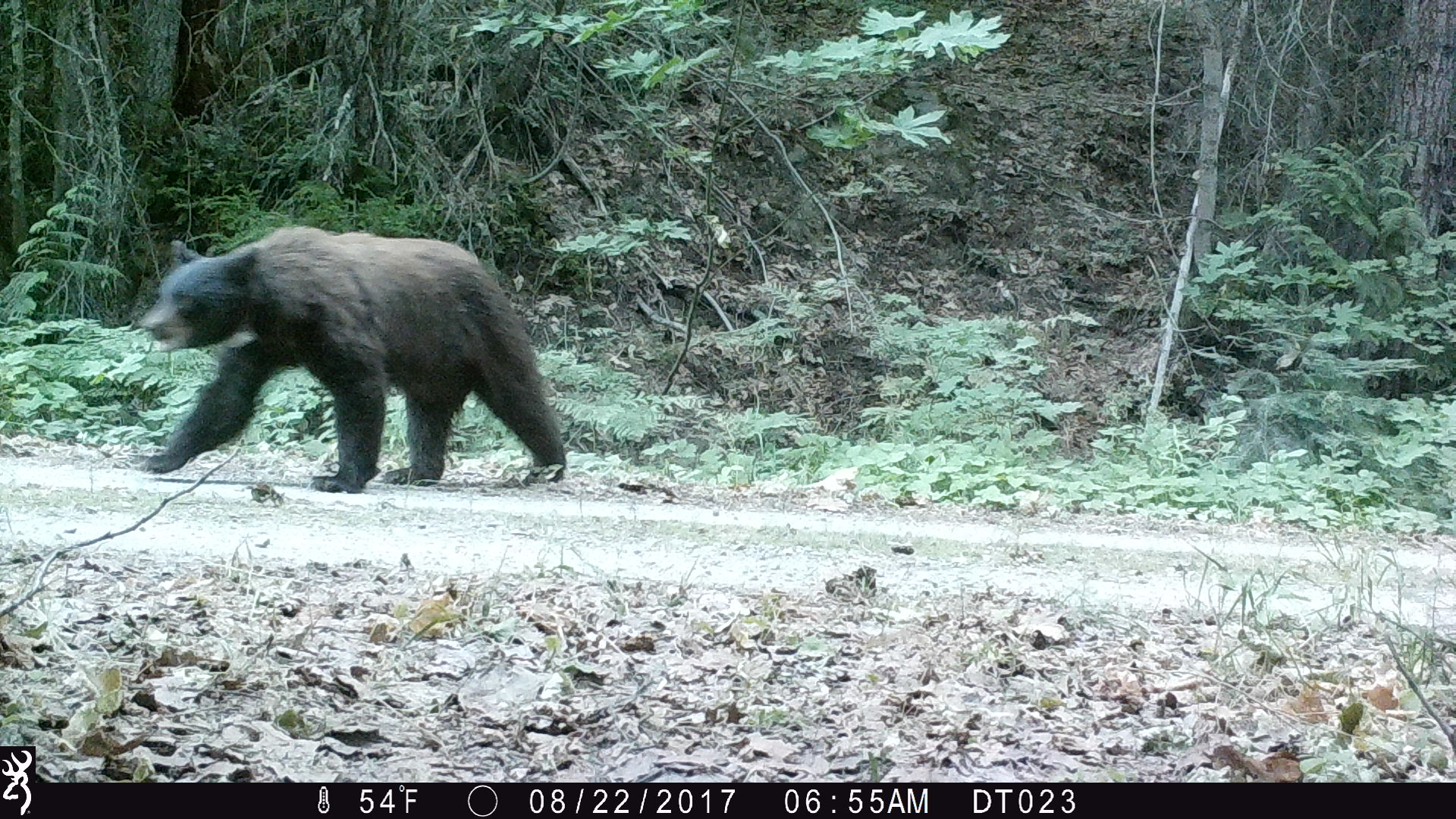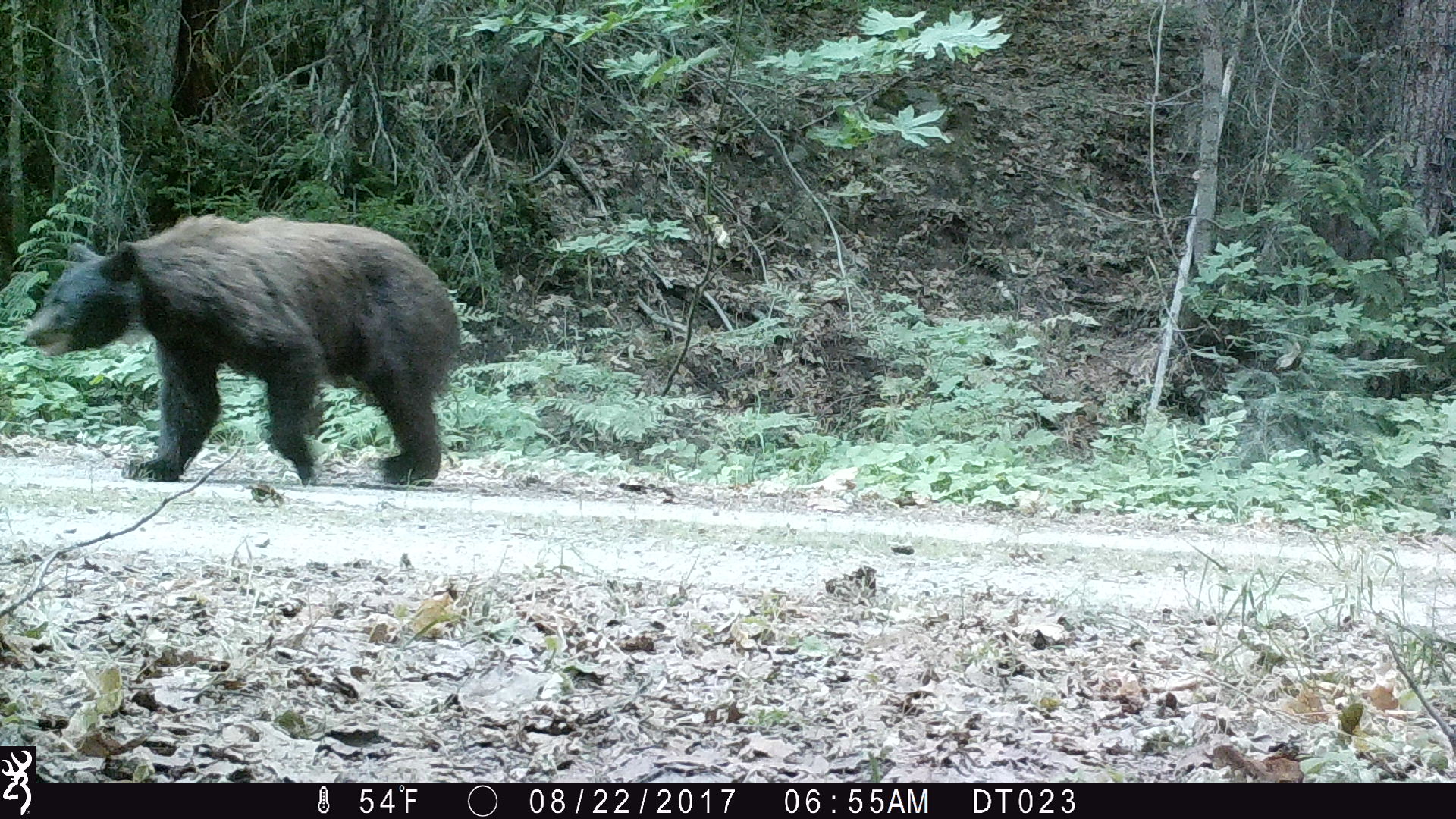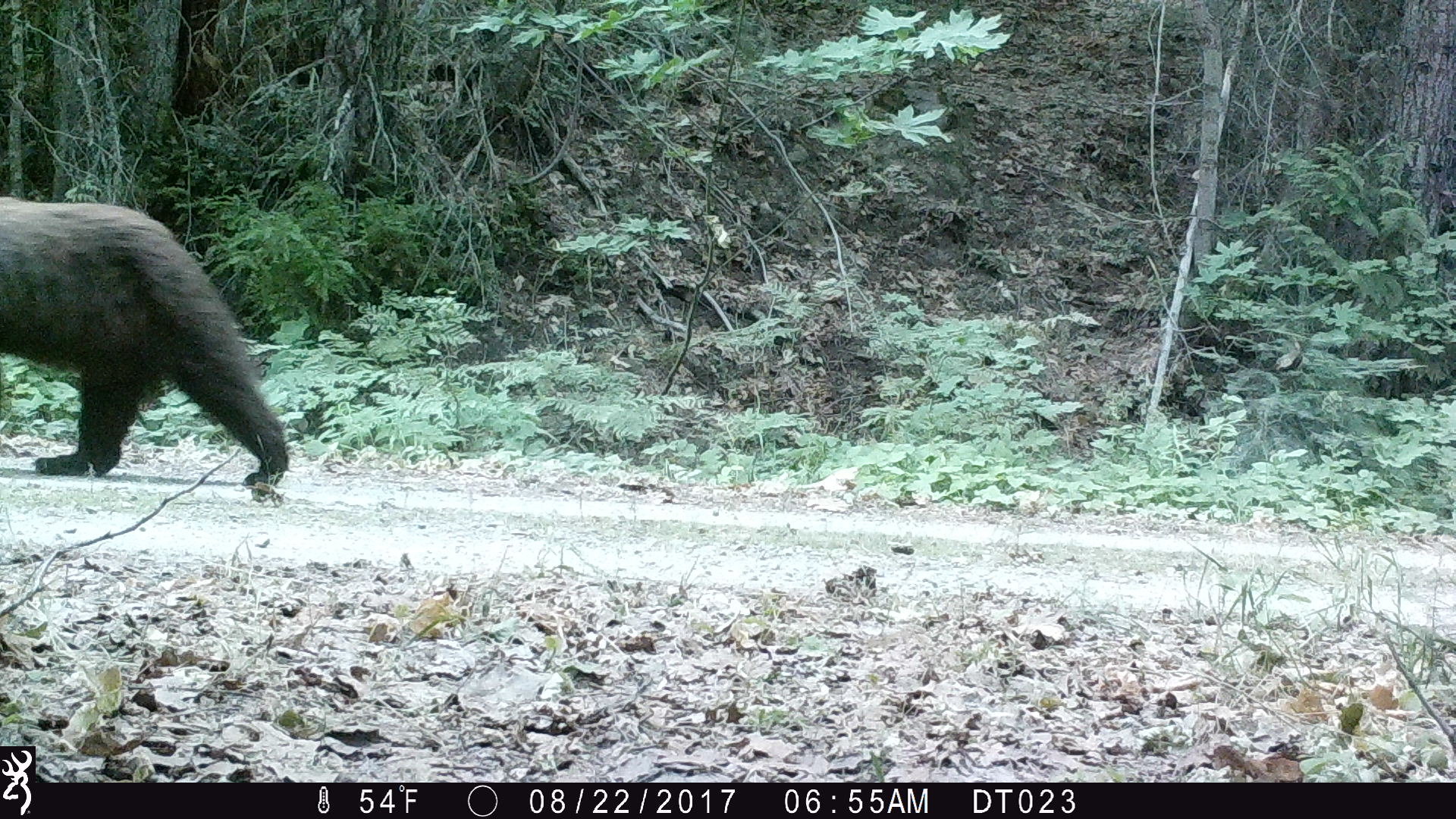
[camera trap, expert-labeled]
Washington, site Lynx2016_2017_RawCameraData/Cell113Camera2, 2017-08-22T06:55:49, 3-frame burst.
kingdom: Animalia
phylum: Chordata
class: Mammalia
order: Carnivora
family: Ursidae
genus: Ursus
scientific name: Ursus americanus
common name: american black bear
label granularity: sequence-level